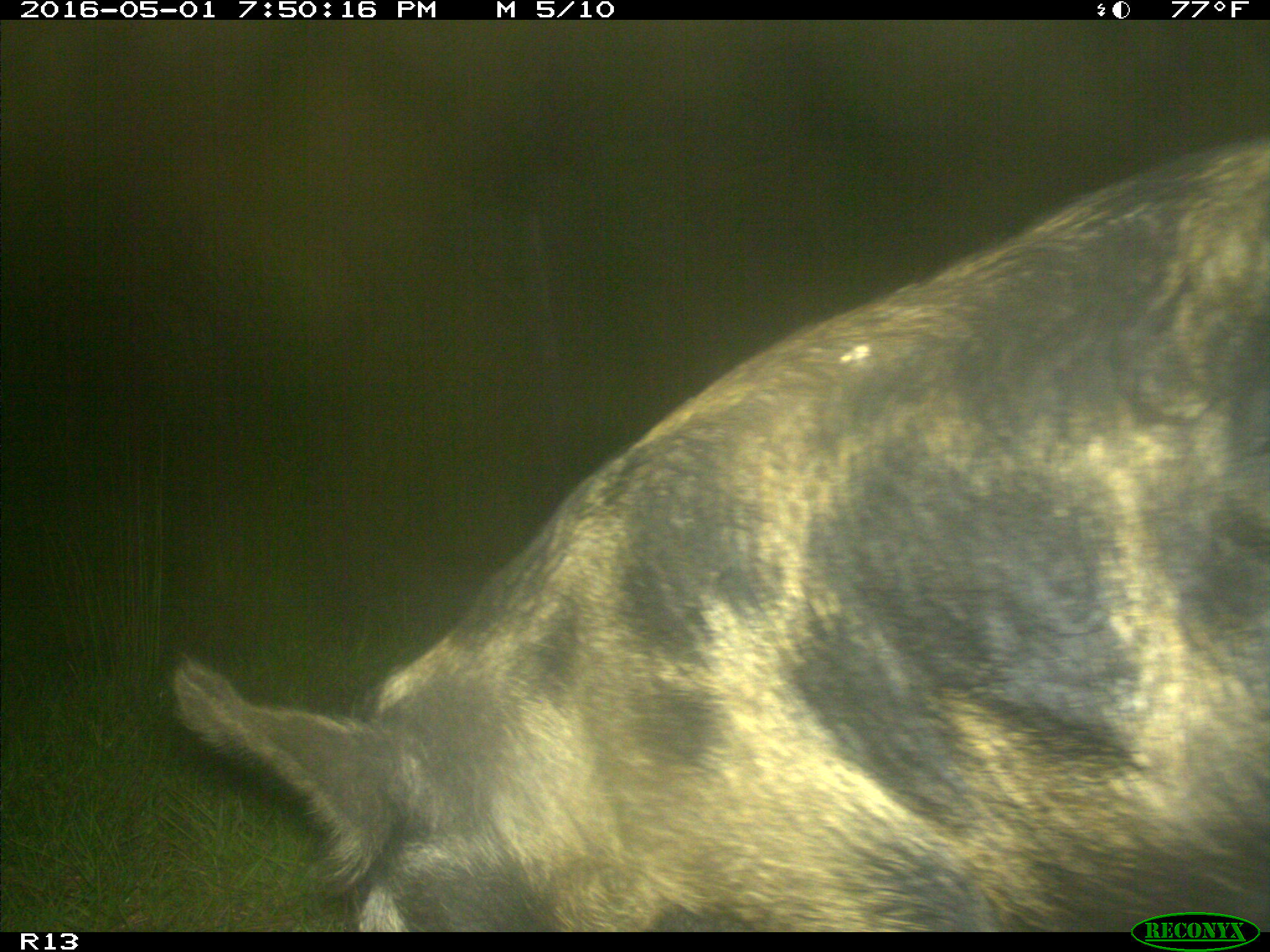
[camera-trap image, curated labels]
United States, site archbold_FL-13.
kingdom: Animalia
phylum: Chordata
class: Mammalia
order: Artiodactyla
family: Suidae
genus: Sus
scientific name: Sus scrofa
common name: wild boar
Sus scrofa (wild boar).